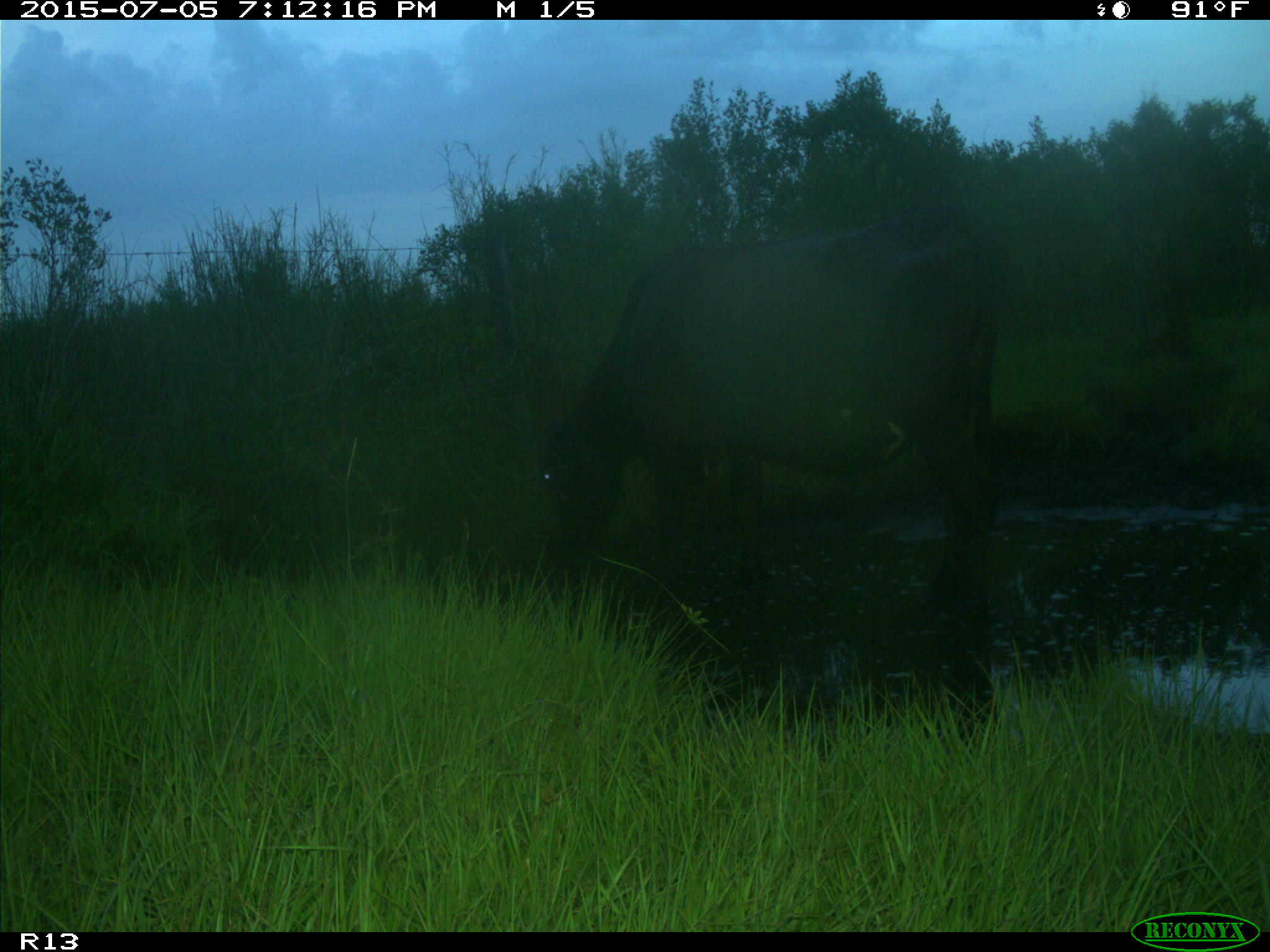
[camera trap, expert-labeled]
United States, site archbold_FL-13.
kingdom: Animalia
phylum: Chordata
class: Mammalia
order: Artiodactyla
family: Bovidae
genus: Bos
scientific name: Bos taurus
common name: domestic cow